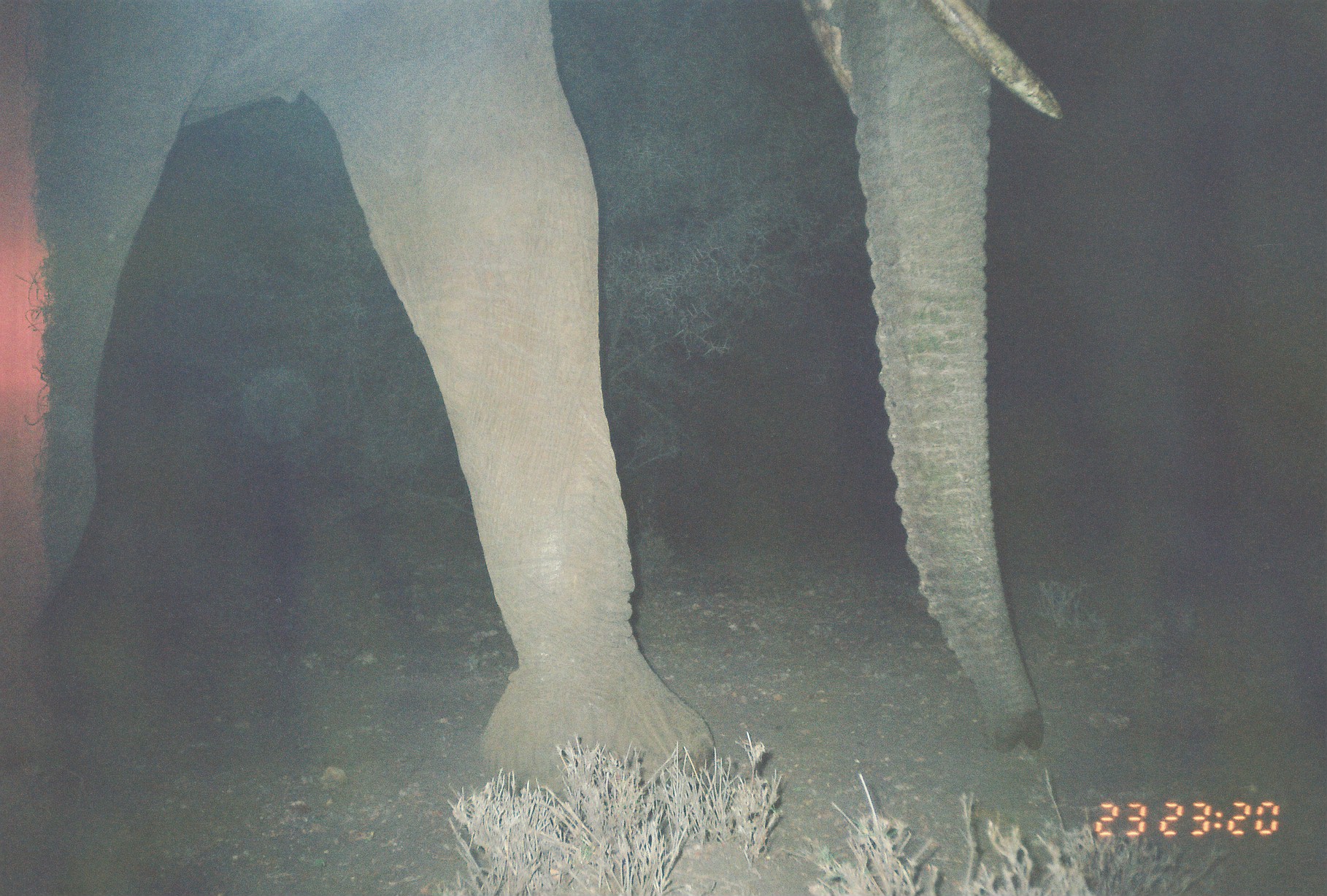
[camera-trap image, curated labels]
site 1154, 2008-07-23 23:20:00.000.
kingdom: Animalia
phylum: Chordata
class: Mammalia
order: Proboscidea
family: Elephantidae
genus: Loxodonta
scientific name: Loxodonta africana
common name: african bush elephant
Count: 1.